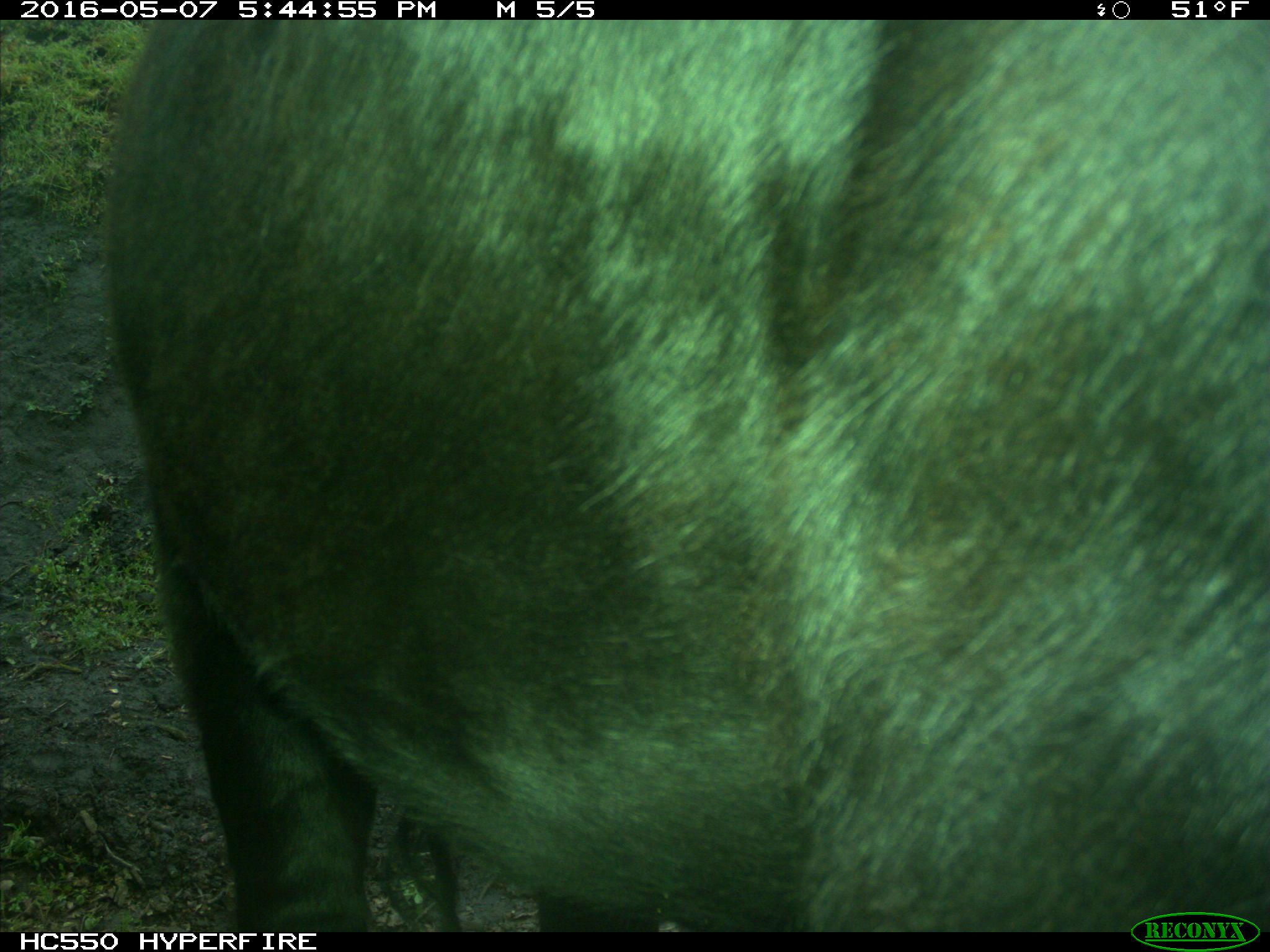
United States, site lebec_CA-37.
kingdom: Animalia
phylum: Chordata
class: Mammalia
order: Artiodactyla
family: Bovidae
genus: Bos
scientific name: Bos taurus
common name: domestic cow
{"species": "Bos taurus (domestic cow)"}